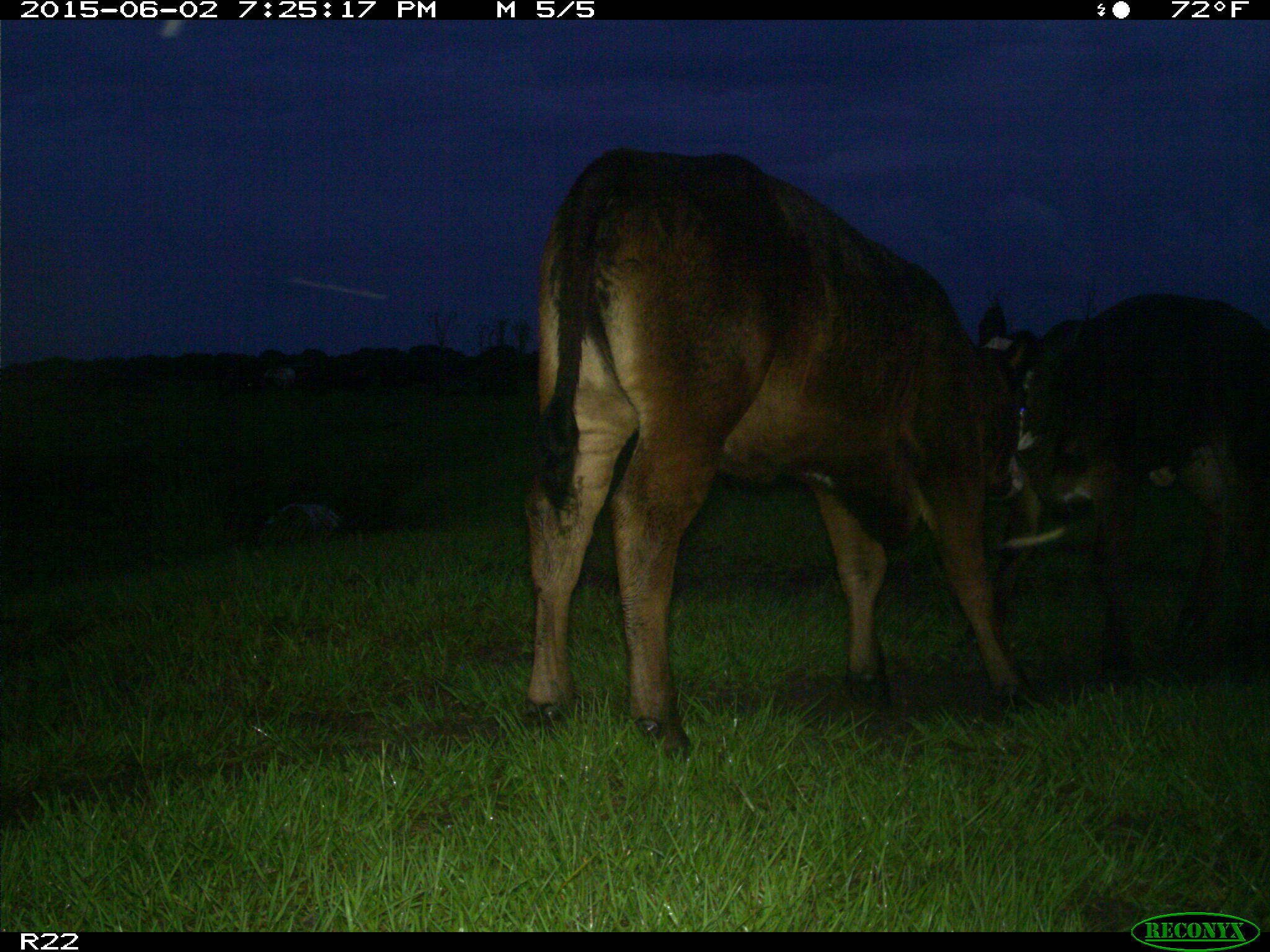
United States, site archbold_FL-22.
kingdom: Animalia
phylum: Chordata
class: Mammalia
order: Artiodactyla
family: Bovidae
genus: Bos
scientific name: Bos taurus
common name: domestic cow